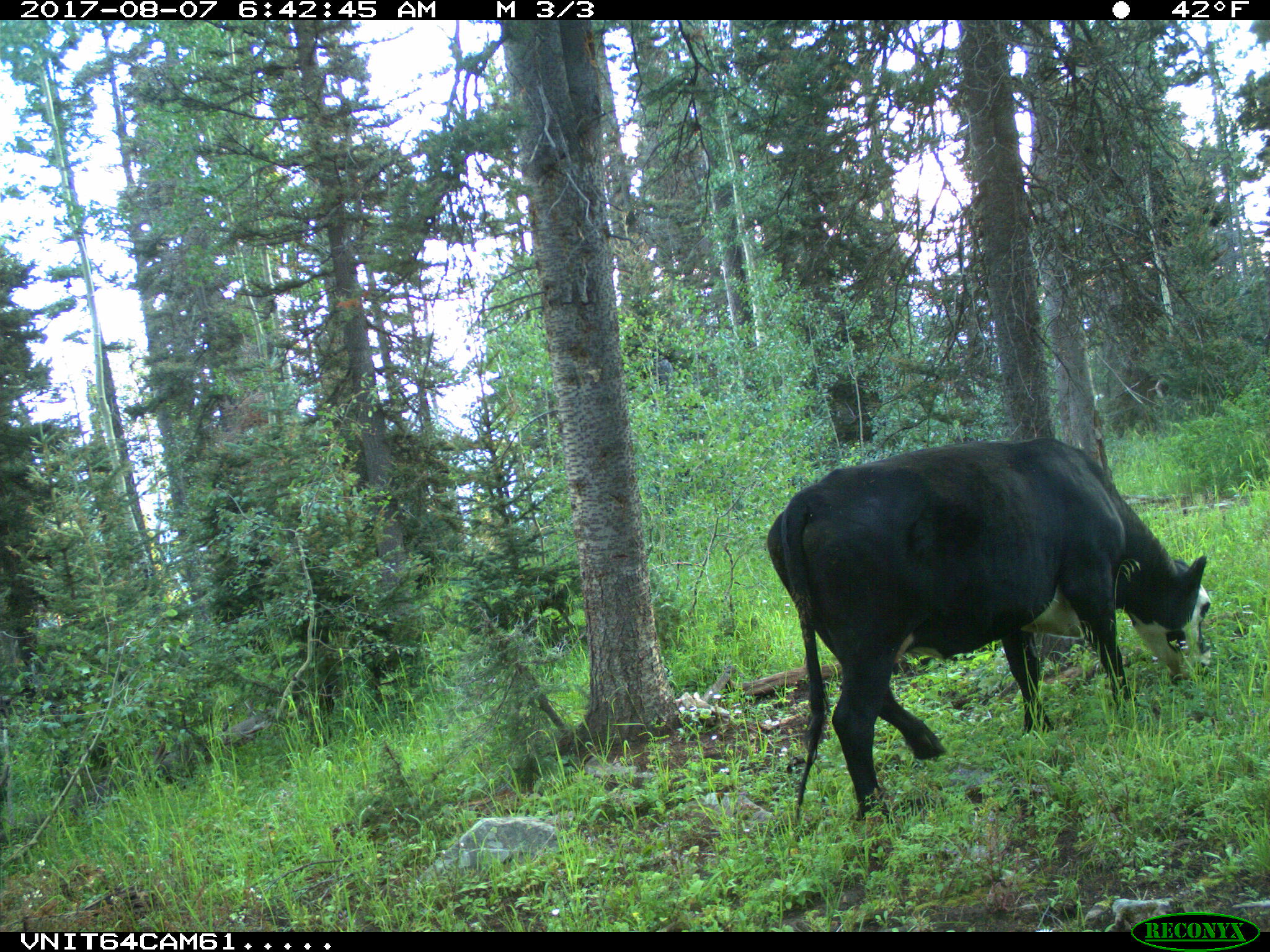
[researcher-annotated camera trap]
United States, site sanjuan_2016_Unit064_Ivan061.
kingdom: Animalia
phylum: Chordata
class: Mammalia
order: Artiodactyla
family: Bovidae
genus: Bos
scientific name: Bos taurus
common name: domestic cow